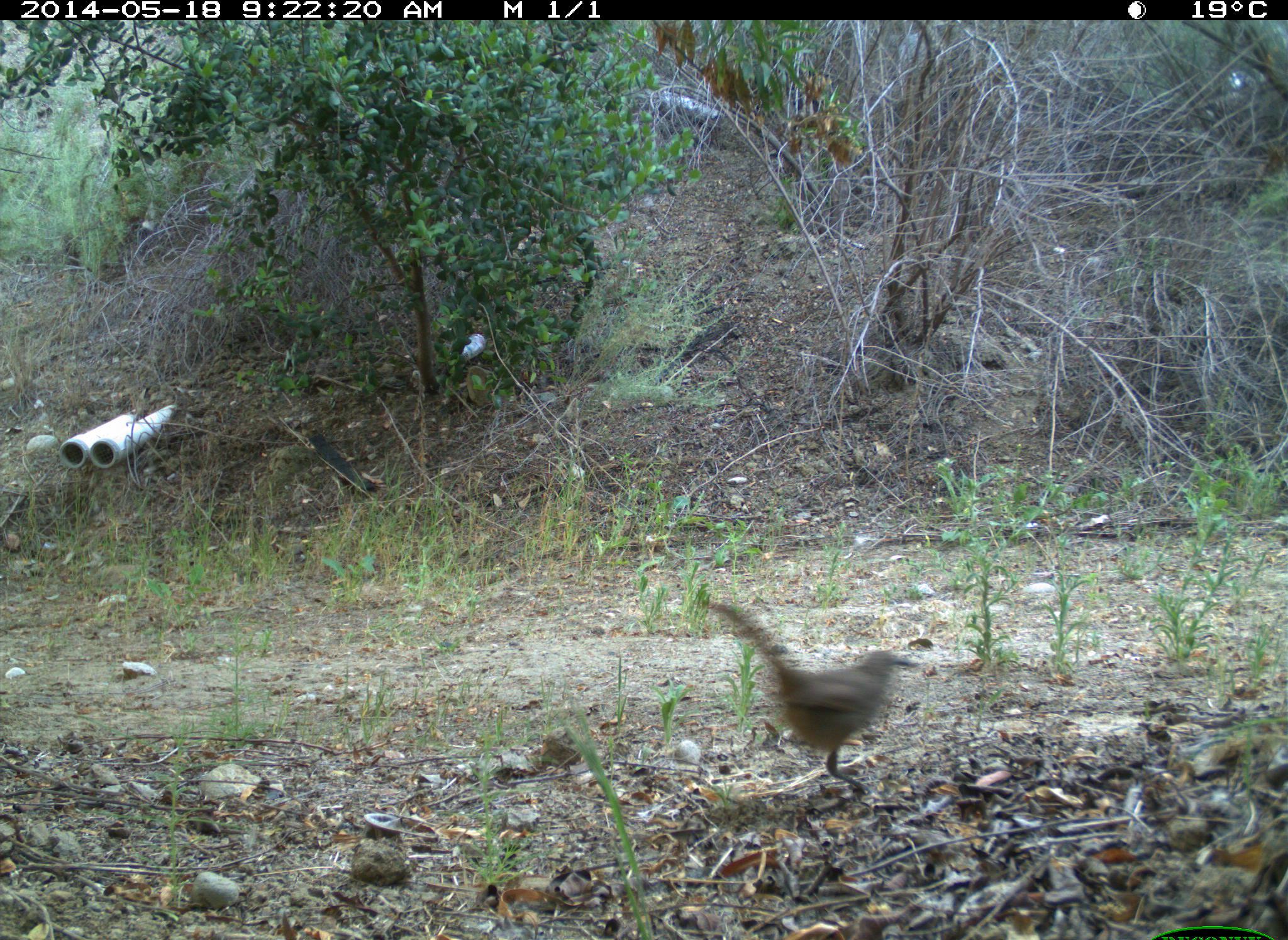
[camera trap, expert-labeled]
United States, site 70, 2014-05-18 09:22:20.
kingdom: Animalia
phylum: Chordata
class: Aves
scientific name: Aves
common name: bird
Bird (Aves).